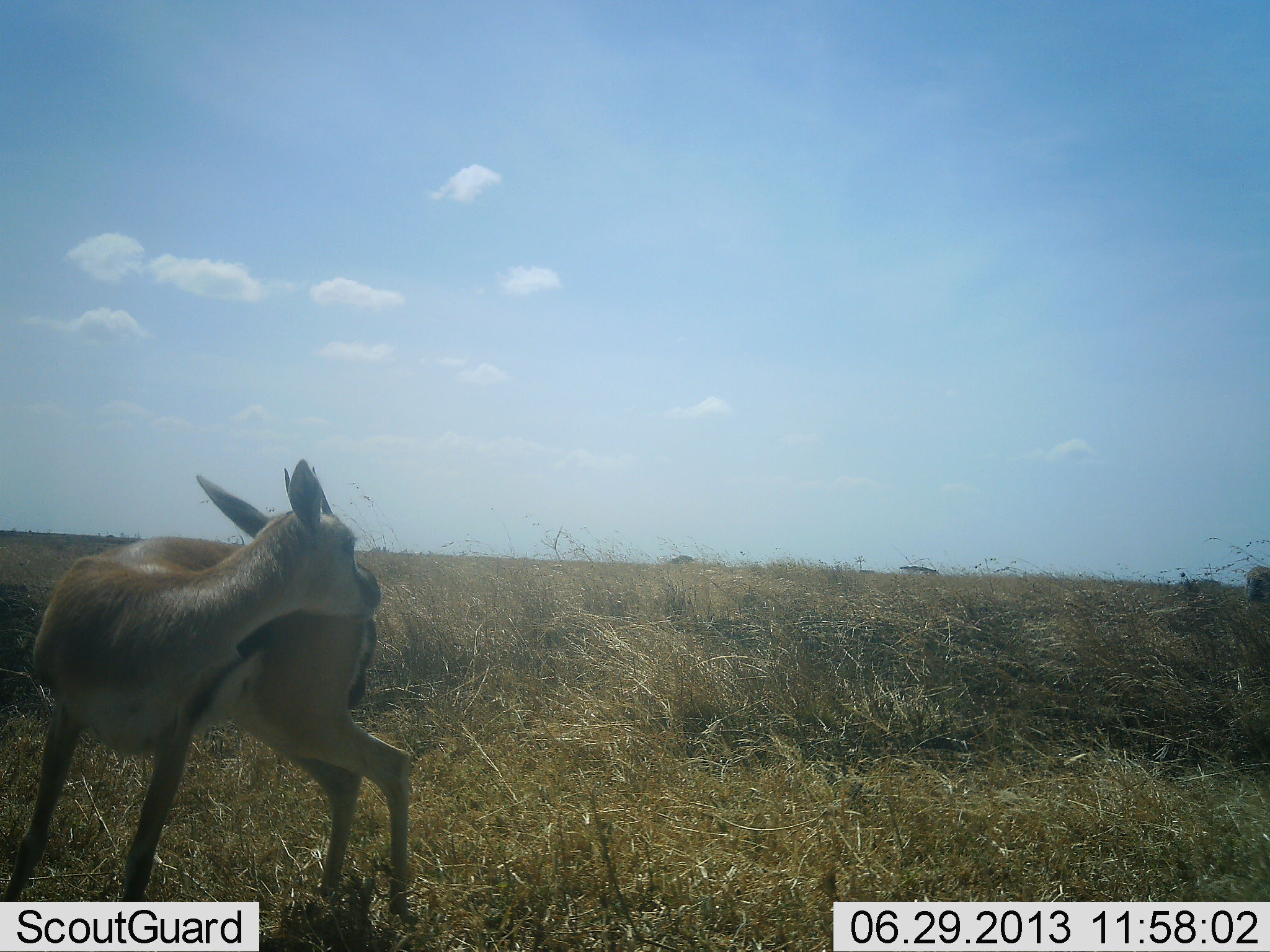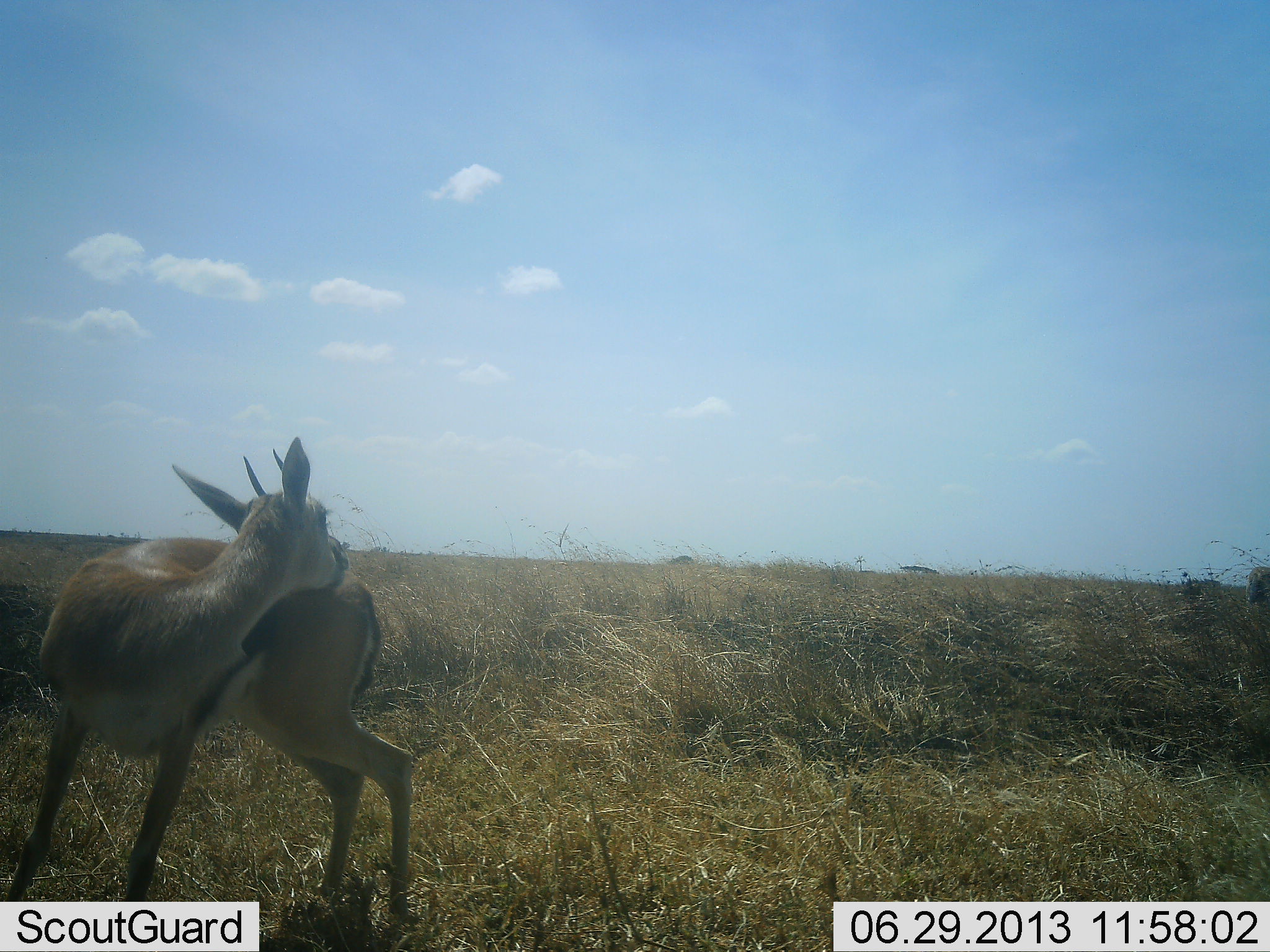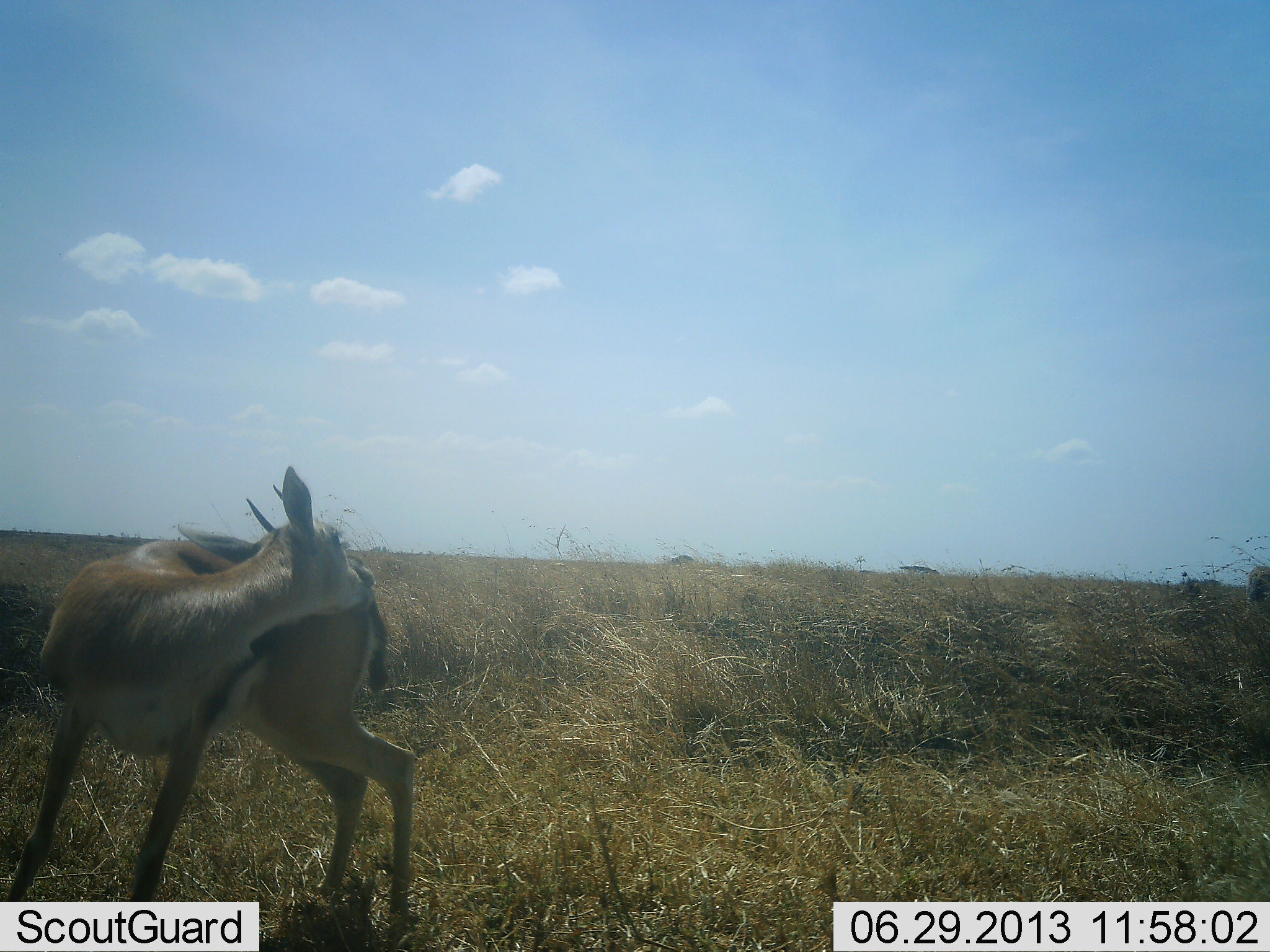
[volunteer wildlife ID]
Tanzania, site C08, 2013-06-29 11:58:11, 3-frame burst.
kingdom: Animalia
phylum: Chordata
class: Mammalia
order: Artiodactyla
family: Bovidae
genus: Eudorcas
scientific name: Eudorcas thomsonii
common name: thomson's gazelle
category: gazellethomsons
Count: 1.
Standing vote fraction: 80%.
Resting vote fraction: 0%.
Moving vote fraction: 10%.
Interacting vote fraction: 10%.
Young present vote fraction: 10%.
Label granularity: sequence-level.